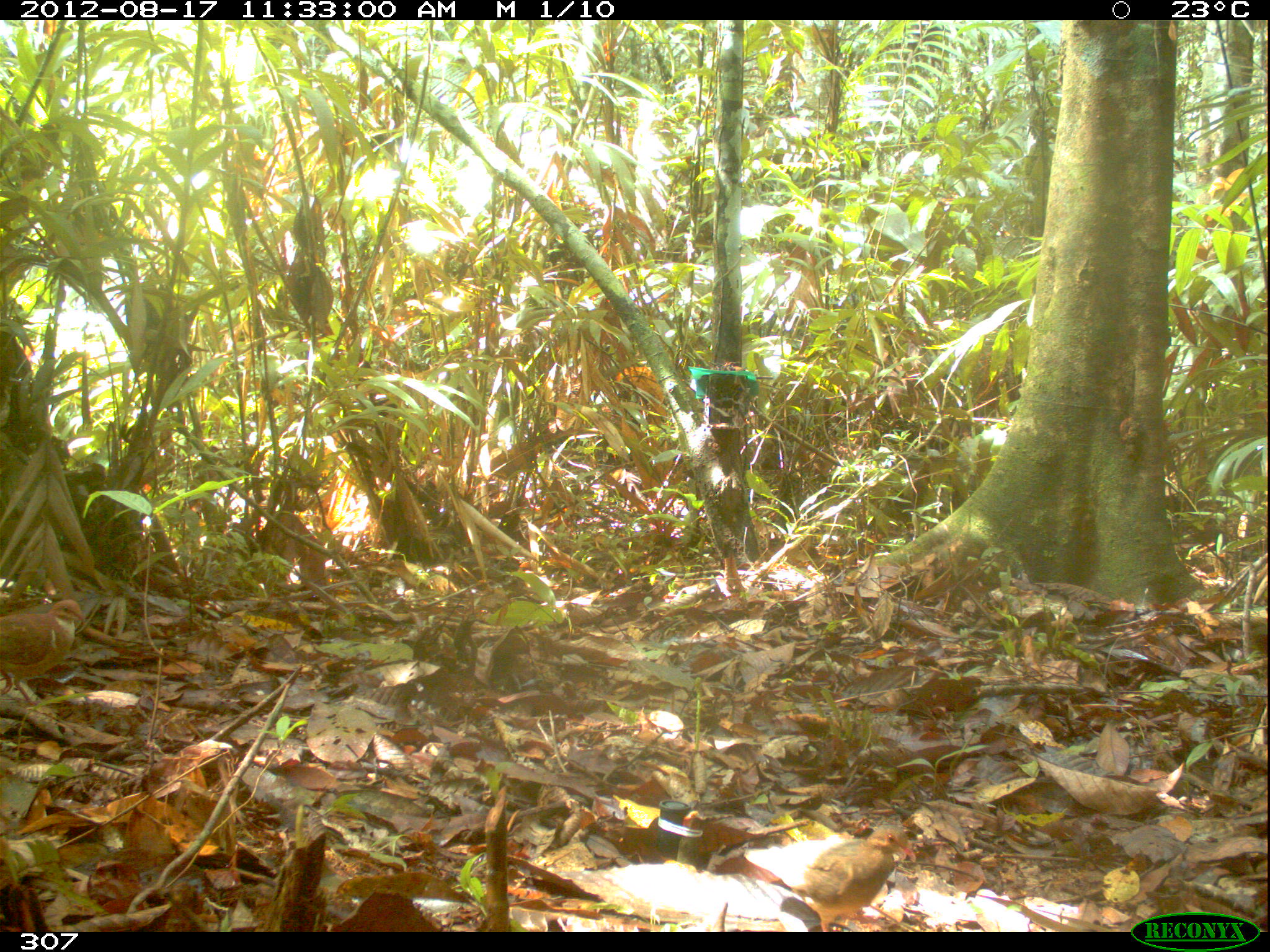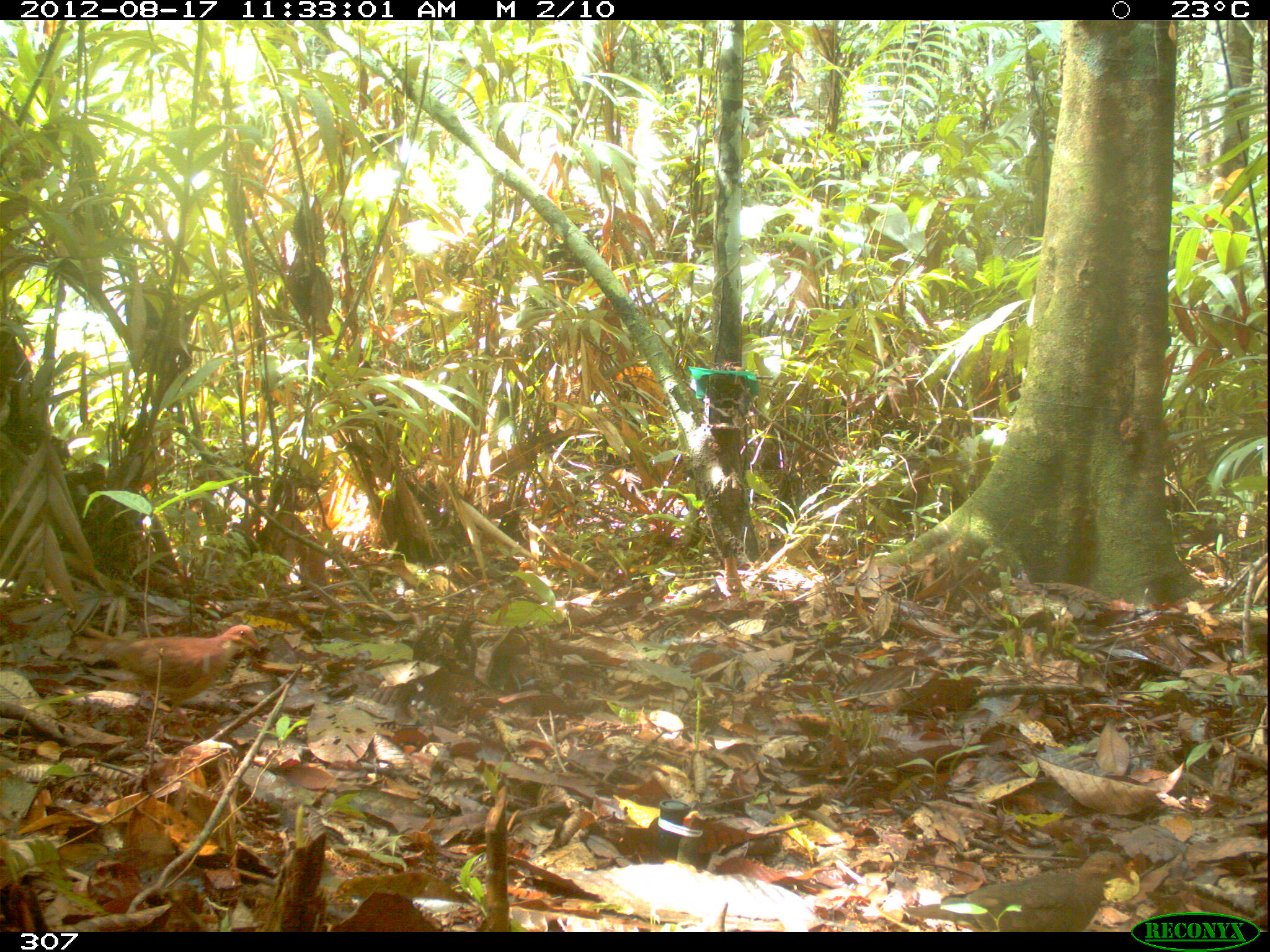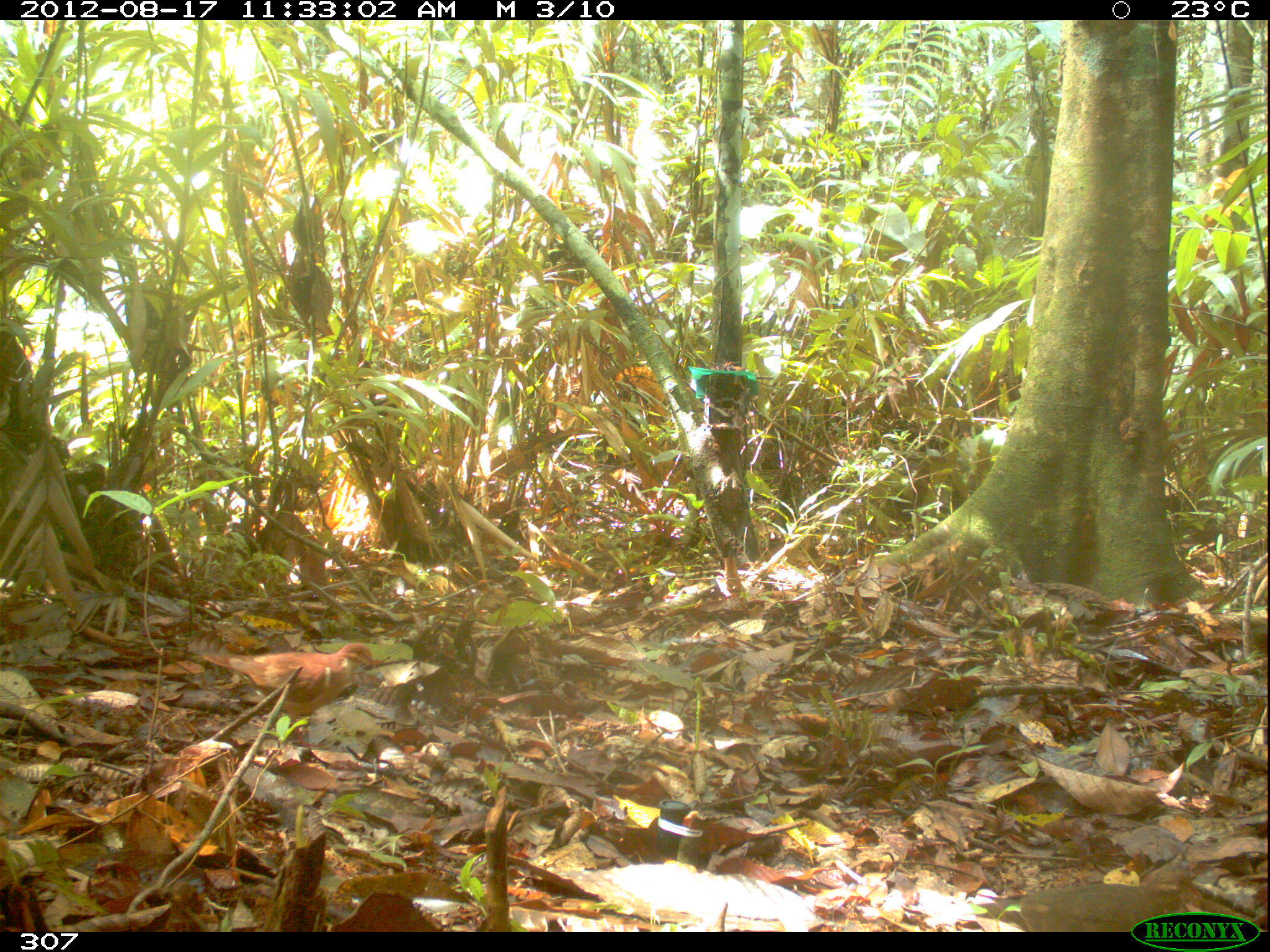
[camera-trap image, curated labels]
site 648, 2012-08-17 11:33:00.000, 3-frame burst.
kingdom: Animalia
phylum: Chordata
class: Aves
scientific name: Aves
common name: bird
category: unknown bird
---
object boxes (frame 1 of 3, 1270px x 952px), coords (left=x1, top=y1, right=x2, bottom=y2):
unknown bird: (left=0, top=595, right=83, bottom=707)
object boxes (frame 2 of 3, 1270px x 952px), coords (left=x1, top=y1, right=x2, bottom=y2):
unknown bird: (left=99, top=625, right=261, bottom=736)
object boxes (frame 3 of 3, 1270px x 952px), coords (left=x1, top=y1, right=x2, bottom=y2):
unknown bird: (left=185, top=642, right=375, bottom=745)